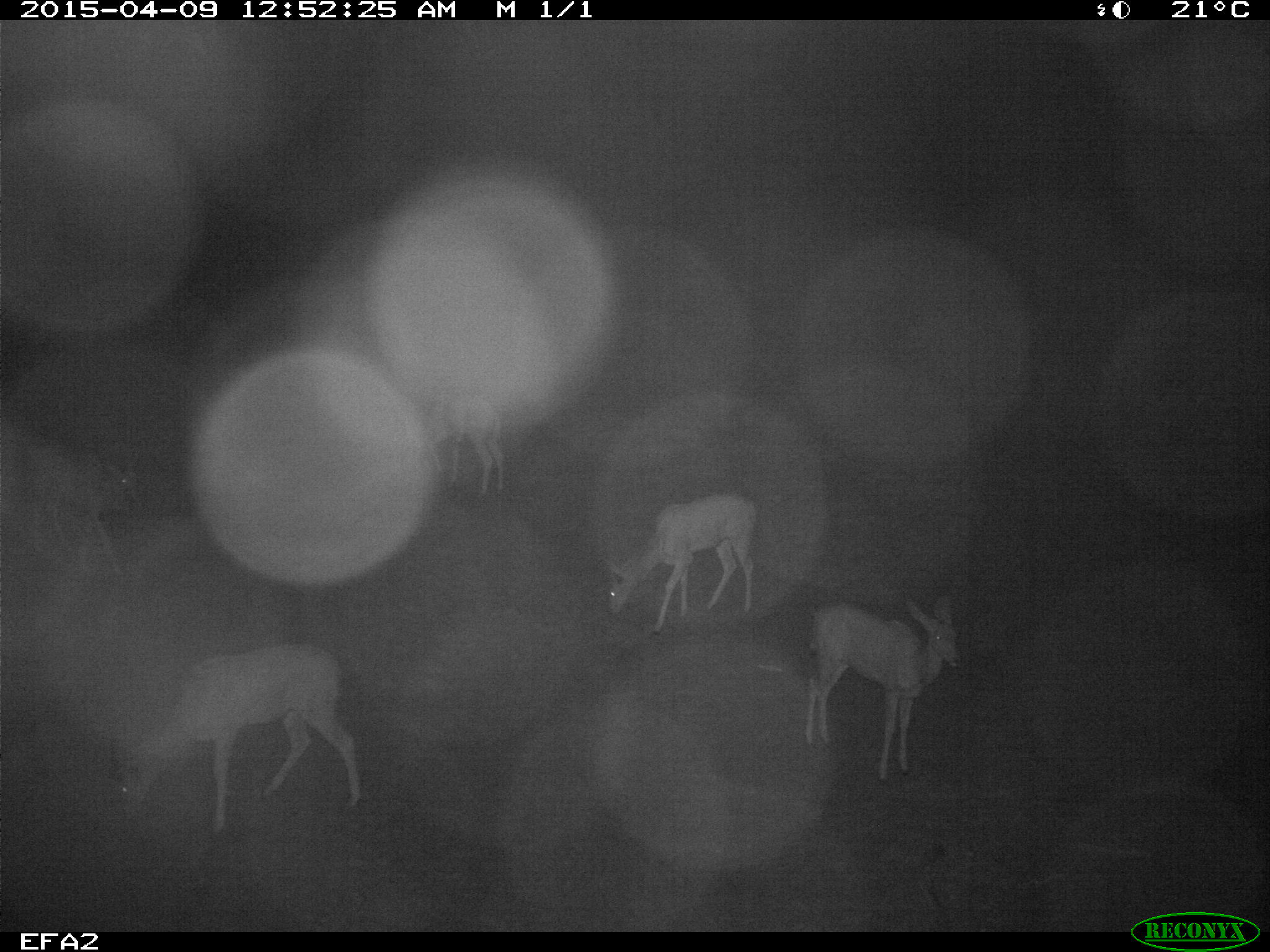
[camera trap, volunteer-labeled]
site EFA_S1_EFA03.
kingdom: Animalia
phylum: Chordata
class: Mammalia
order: Artiodactyla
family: Bovidae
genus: Tragelaphus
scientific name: Tragelaphus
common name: kudu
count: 5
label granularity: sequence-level